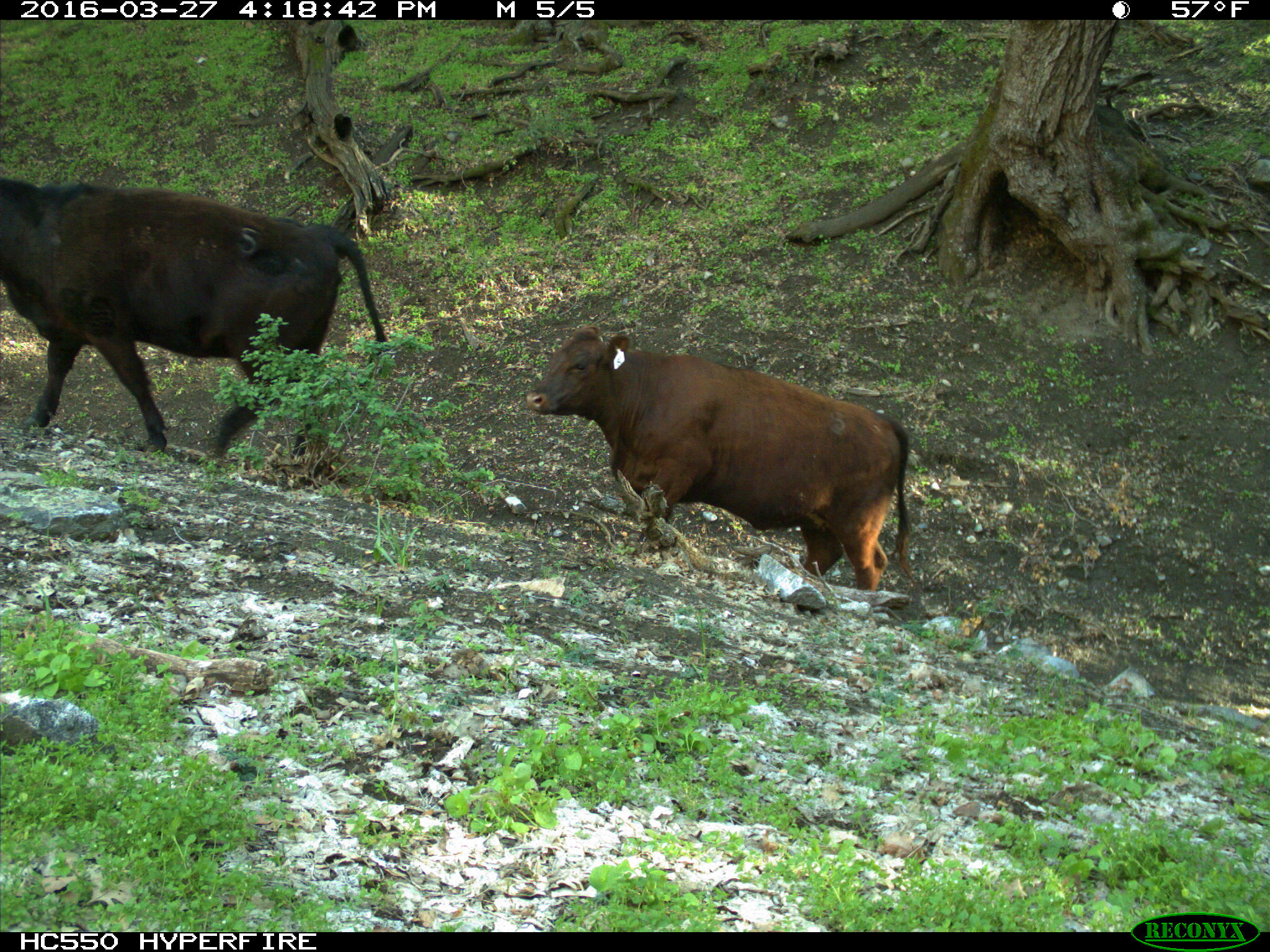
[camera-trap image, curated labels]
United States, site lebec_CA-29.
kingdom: Animalia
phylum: Chordata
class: Mammalia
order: Artiodactyla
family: Bovidae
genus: Bos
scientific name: Bos taurus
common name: domestic cow